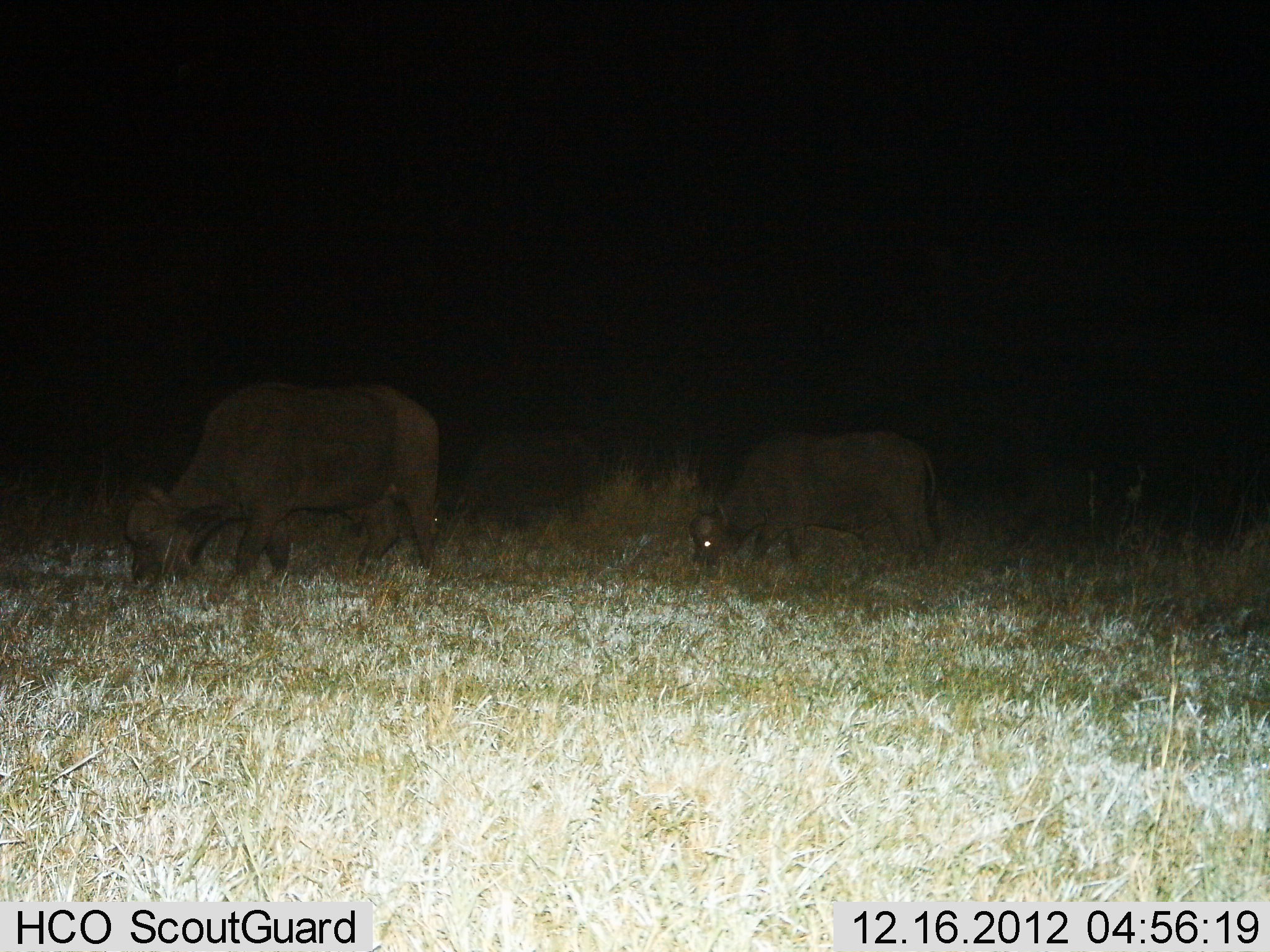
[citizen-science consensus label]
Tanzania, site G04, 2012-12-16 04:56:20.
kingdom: Animalia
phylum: Chordata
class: Mammalia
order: Artiodactyla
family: Bovidae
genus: Syncerus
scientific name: Syncerus caffer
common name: cape buffalo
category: buffalo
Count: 3.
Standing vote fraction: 12%.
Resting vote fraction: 0%.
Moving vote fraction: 6%.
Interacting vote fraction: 0%.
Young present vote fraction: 6%.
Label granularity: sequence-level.